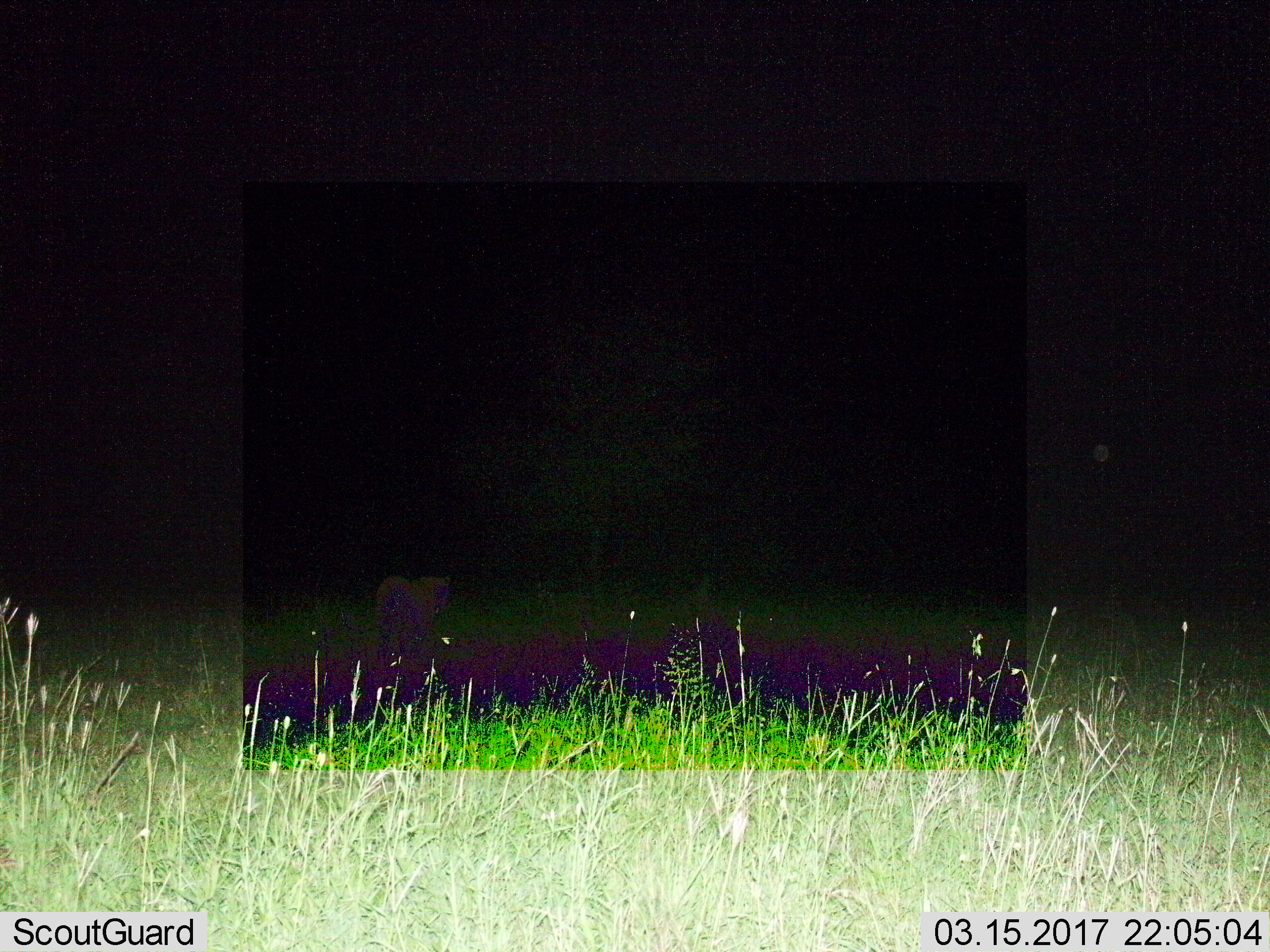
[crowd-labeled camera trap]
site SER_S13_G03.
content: unidentified animal